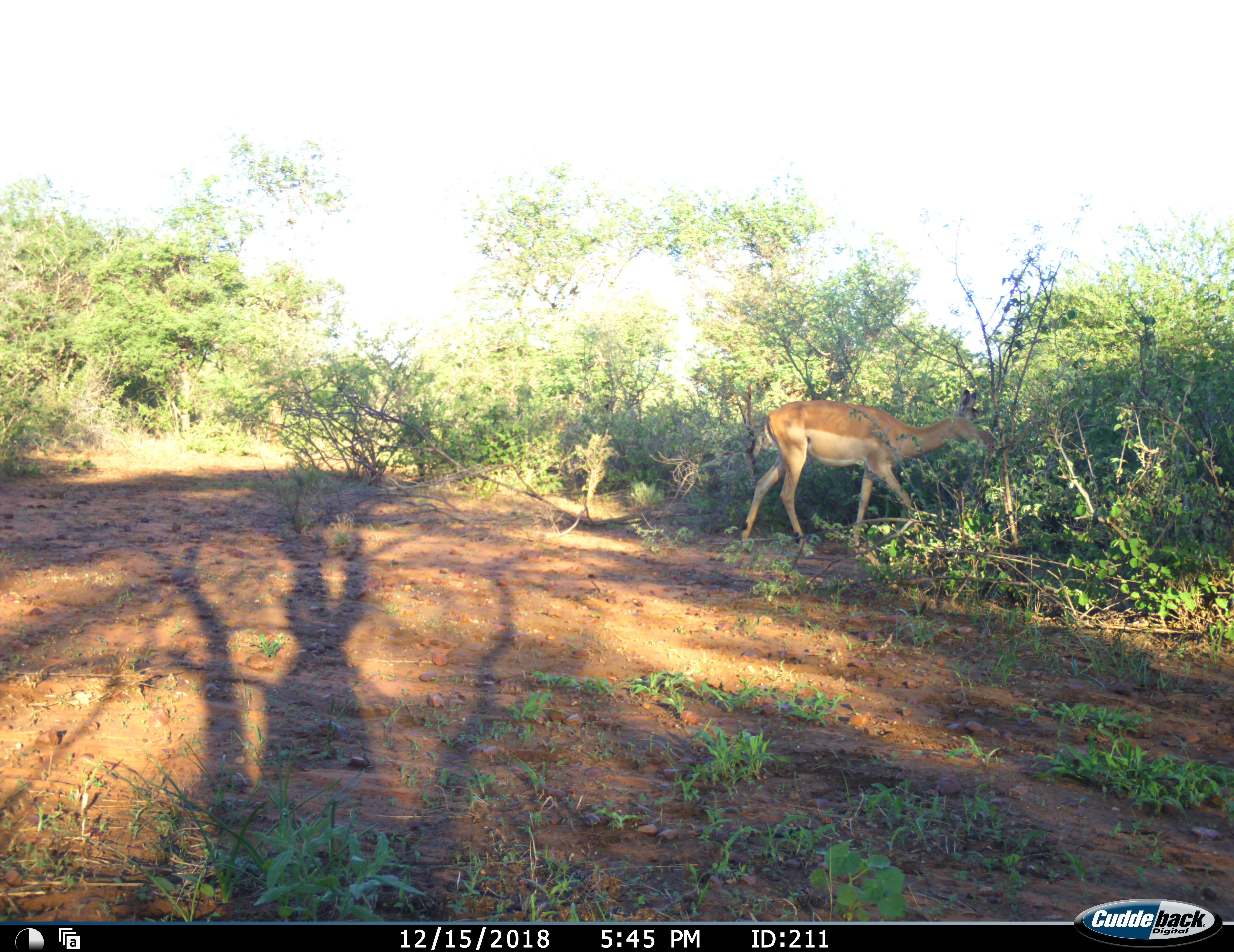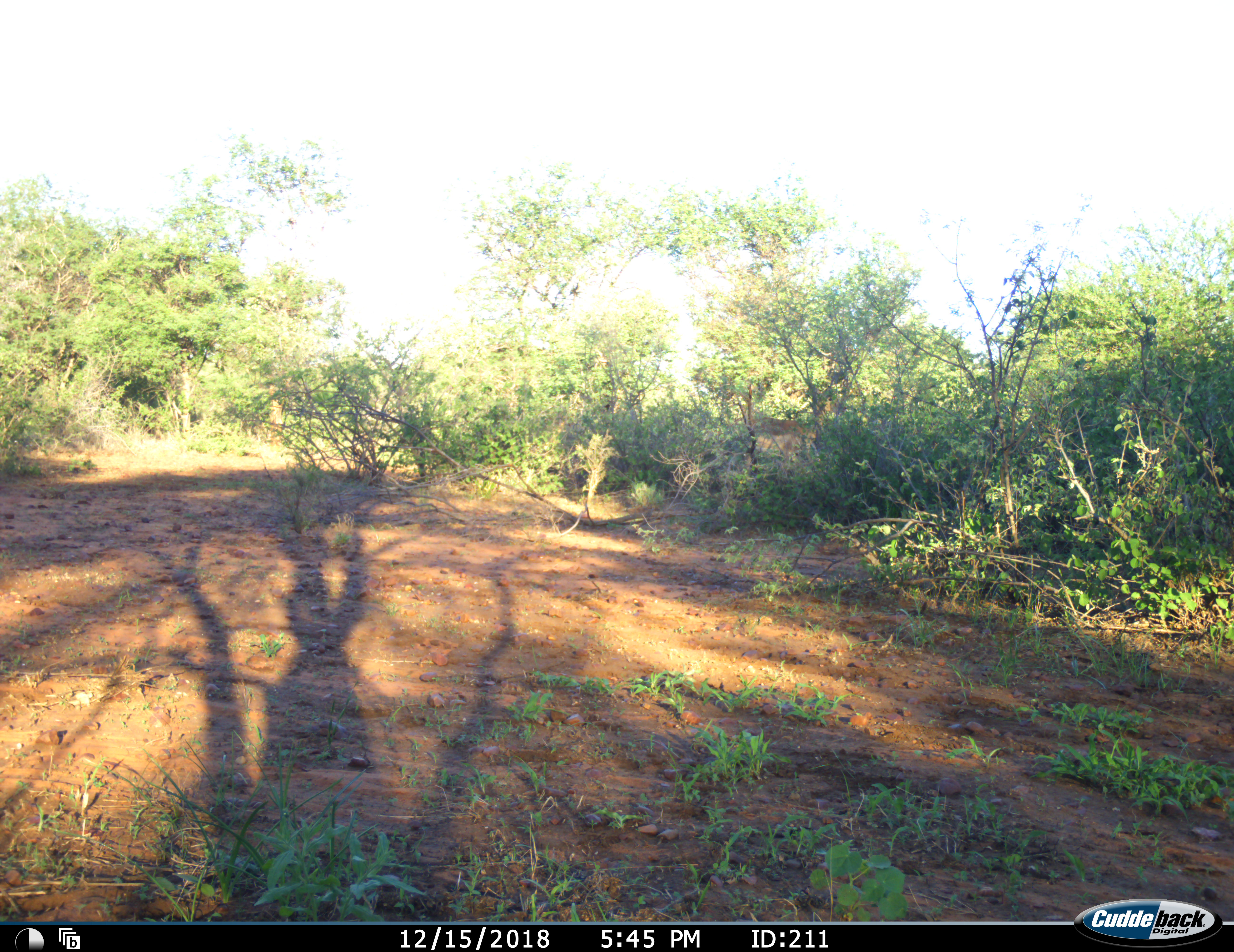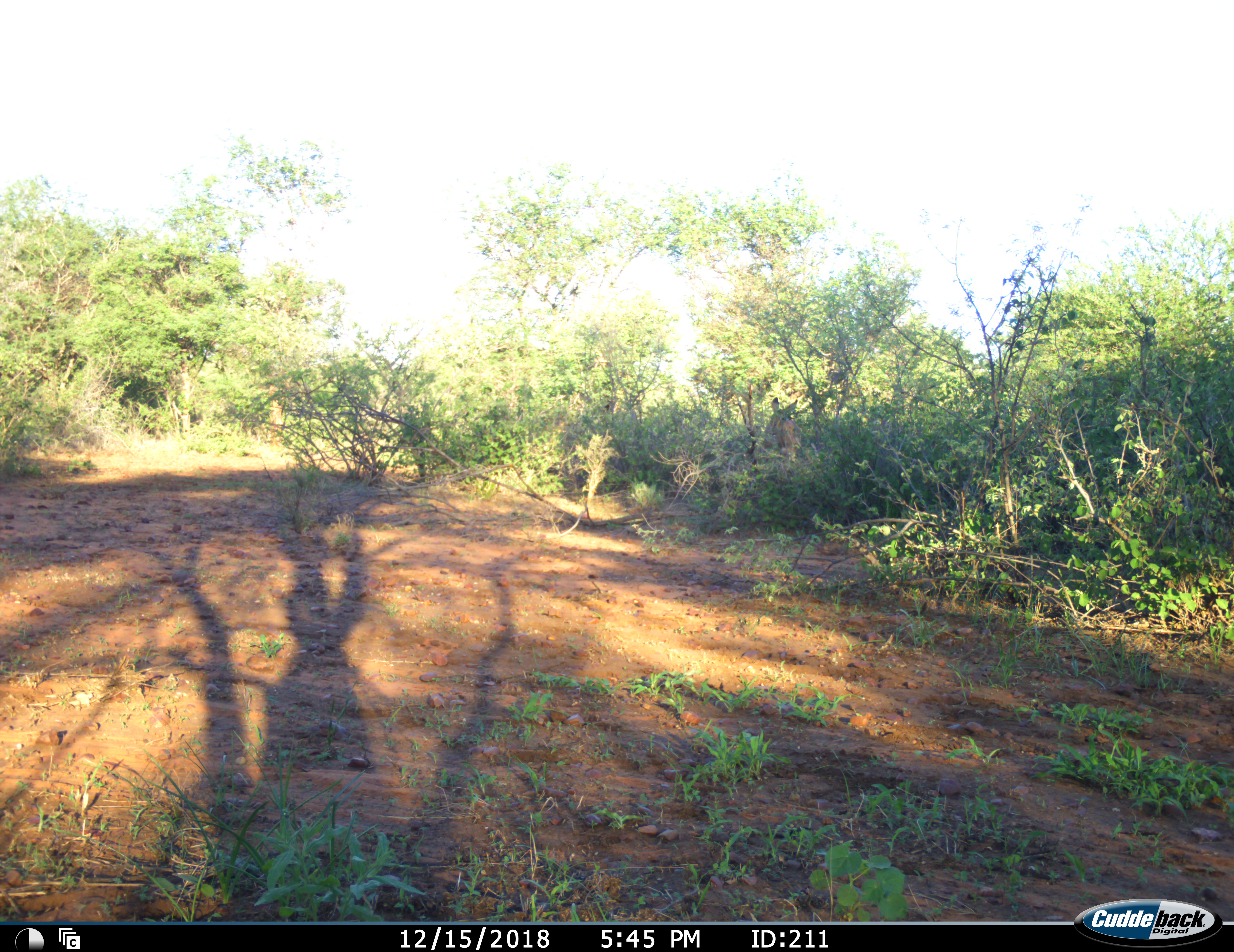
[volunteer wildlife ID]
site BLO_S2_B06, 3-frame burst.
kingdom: Animalia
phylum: Chordata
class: Mammalia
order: Artiodactyla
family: Bovidae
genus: Aepyceros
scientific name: Aepyceros melampus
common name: impala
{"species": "impala (Aepyceros melampus)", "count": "2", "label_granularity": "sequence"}